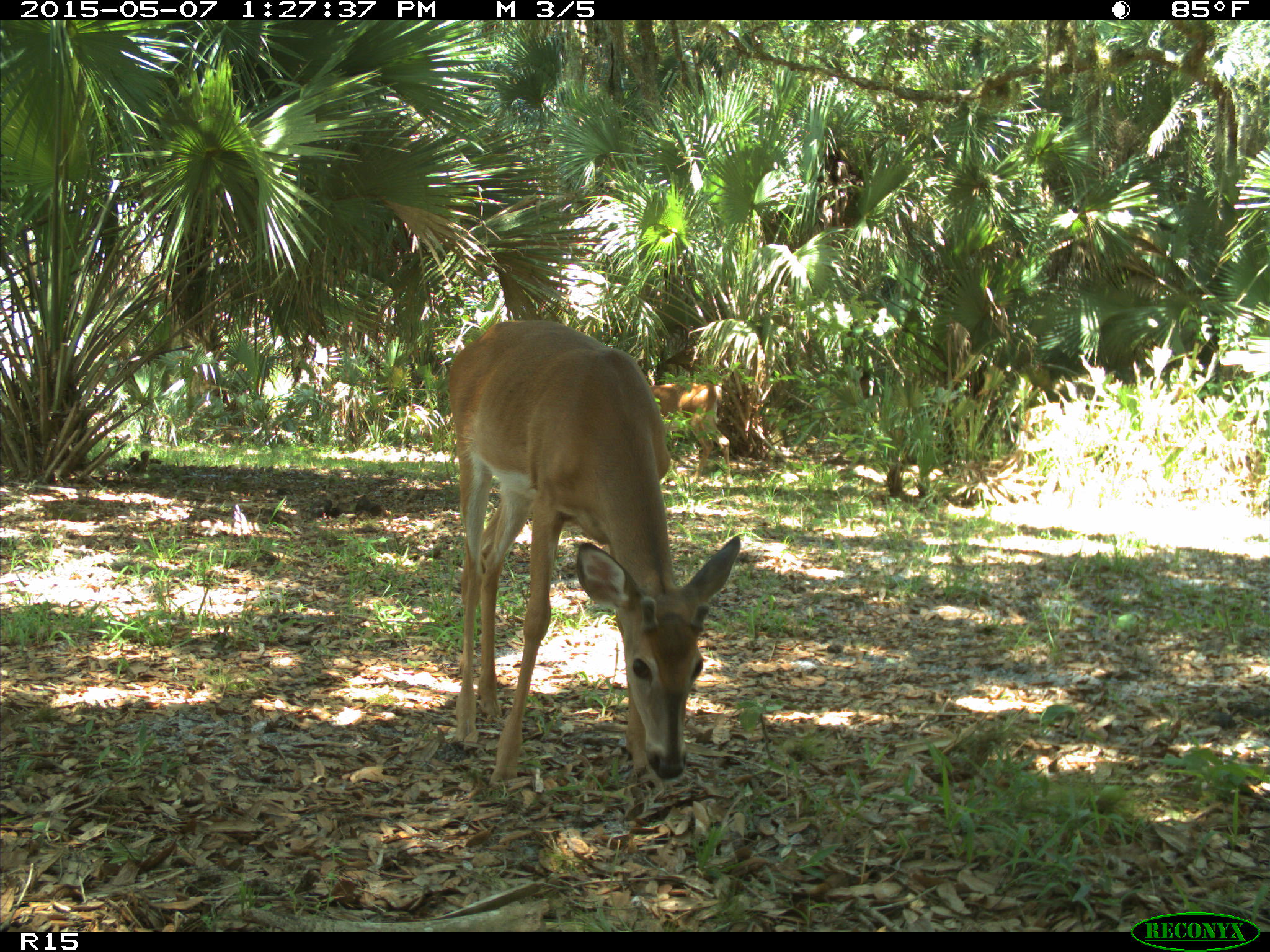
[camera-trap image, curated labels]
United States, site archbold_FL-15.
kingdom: Animalia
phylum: Chordata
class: Mammalia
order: Artiodactyla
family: Cervidae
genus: Odocoileus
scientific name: Odocoileus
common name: deer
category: unidentified deer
Unidentified deer (deer) (Odocoileus).